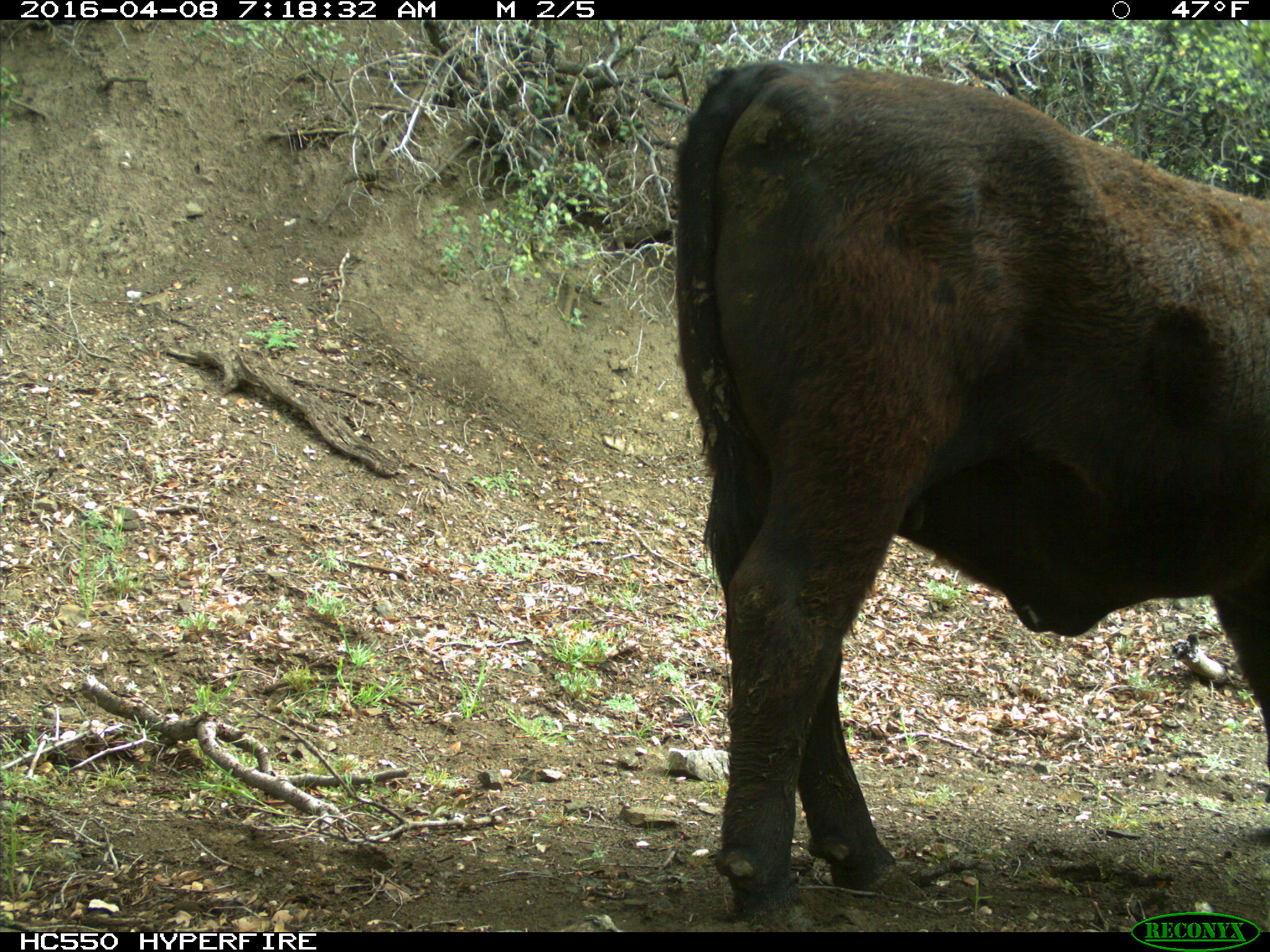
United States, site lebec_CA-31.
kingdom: Animalia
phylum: Chordata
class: Mammalia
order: Artiodactyla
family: Bovidae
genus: Bos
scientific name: Bos taurus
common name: domestic cow